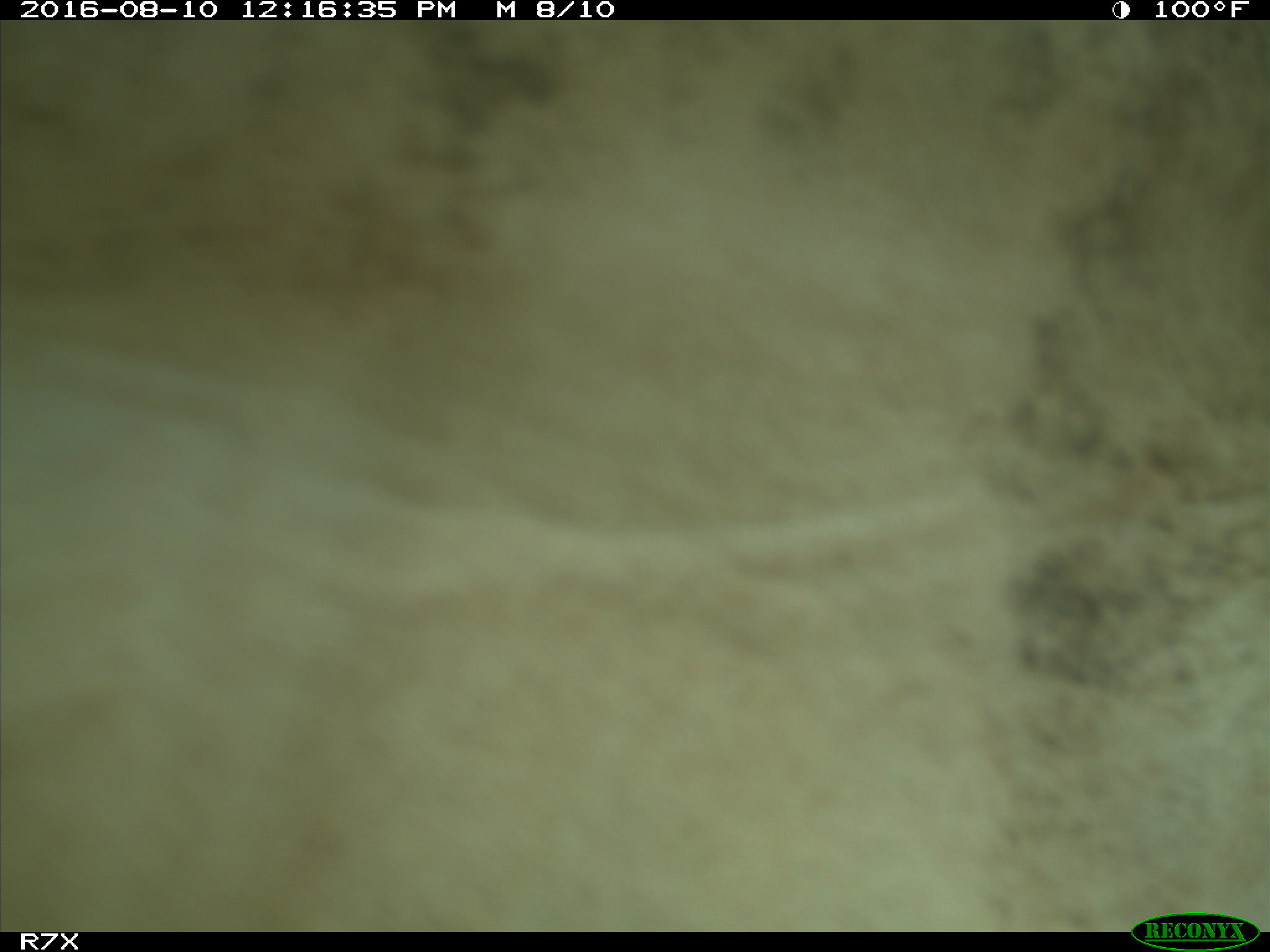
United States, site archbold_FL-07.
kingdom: Animalia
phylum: Chordata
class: Mammalia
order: Artiodactyla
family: Bovidae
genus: Bos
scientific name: Bos taurus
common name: domestic cow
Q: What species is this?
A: Bos taurus (domestic cow).